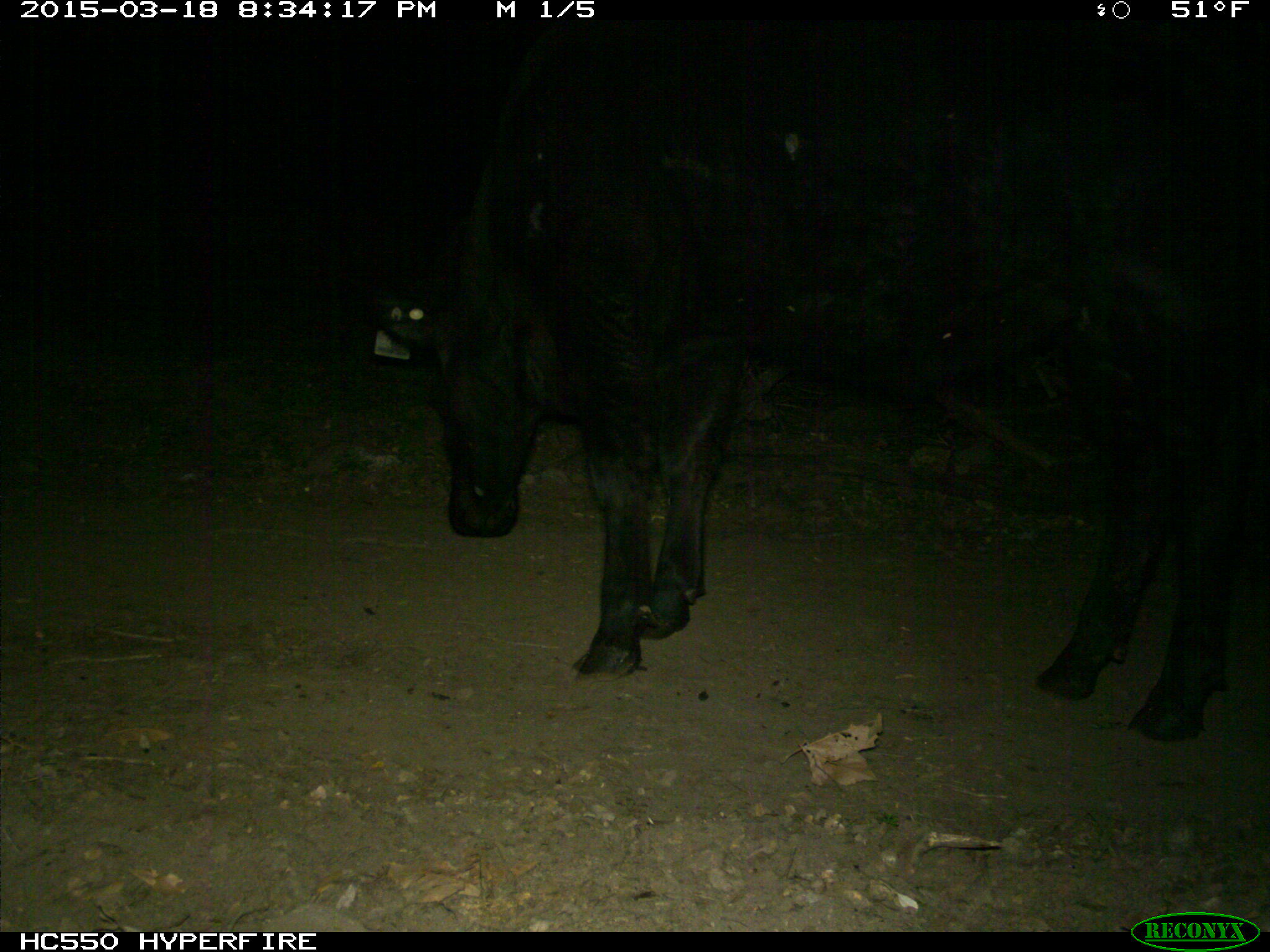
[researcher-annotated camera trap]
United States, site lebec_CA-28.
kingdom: Animalia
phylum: Chordata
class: Mammalia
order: Artiodactyla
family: Bovidae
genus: Bos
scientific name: Bos taurus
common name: domestic cow